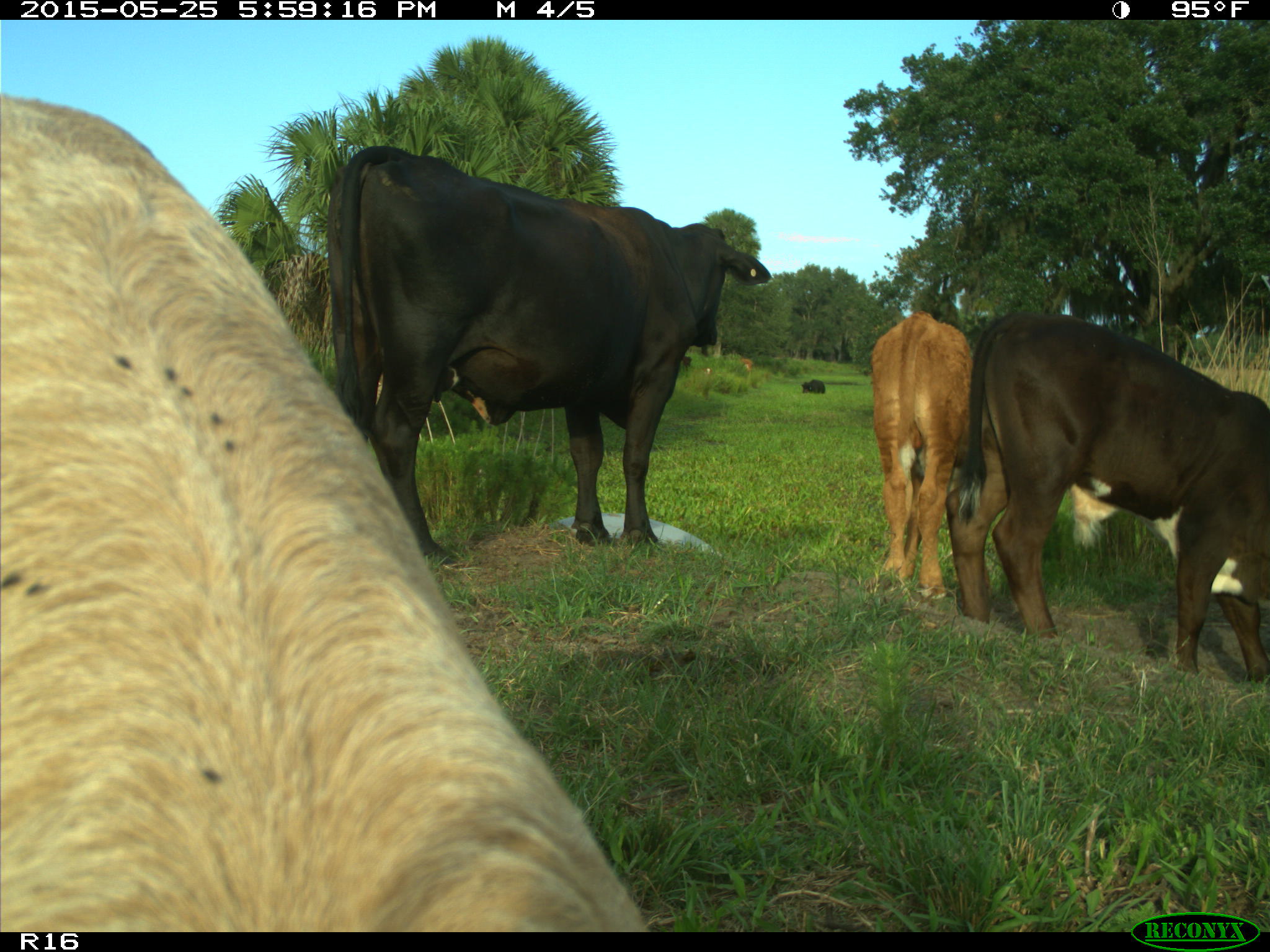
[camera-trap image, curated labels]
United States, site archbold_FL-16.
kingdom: Animalia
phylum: Chordata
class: Mammalia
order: Artiodactyla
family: Bovidae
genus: Bos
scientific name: Bos taurus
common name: domestic cow